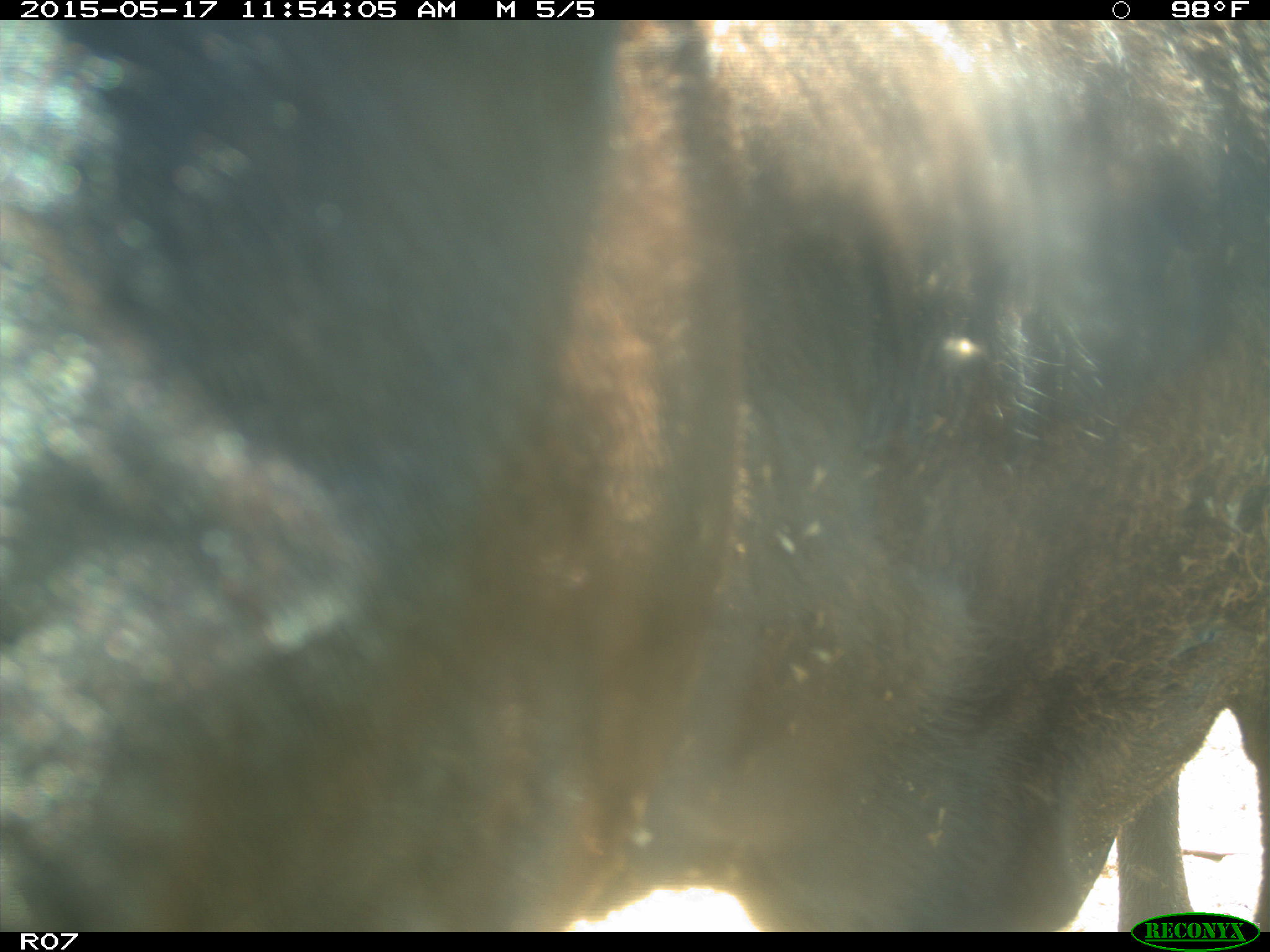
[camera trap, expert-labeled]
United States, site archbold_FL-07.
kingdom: Animalia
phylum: Chordata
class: Mammalia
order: Artiodactyla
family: Bovidae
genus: Bos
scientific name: Bos taurus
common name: domestic cow